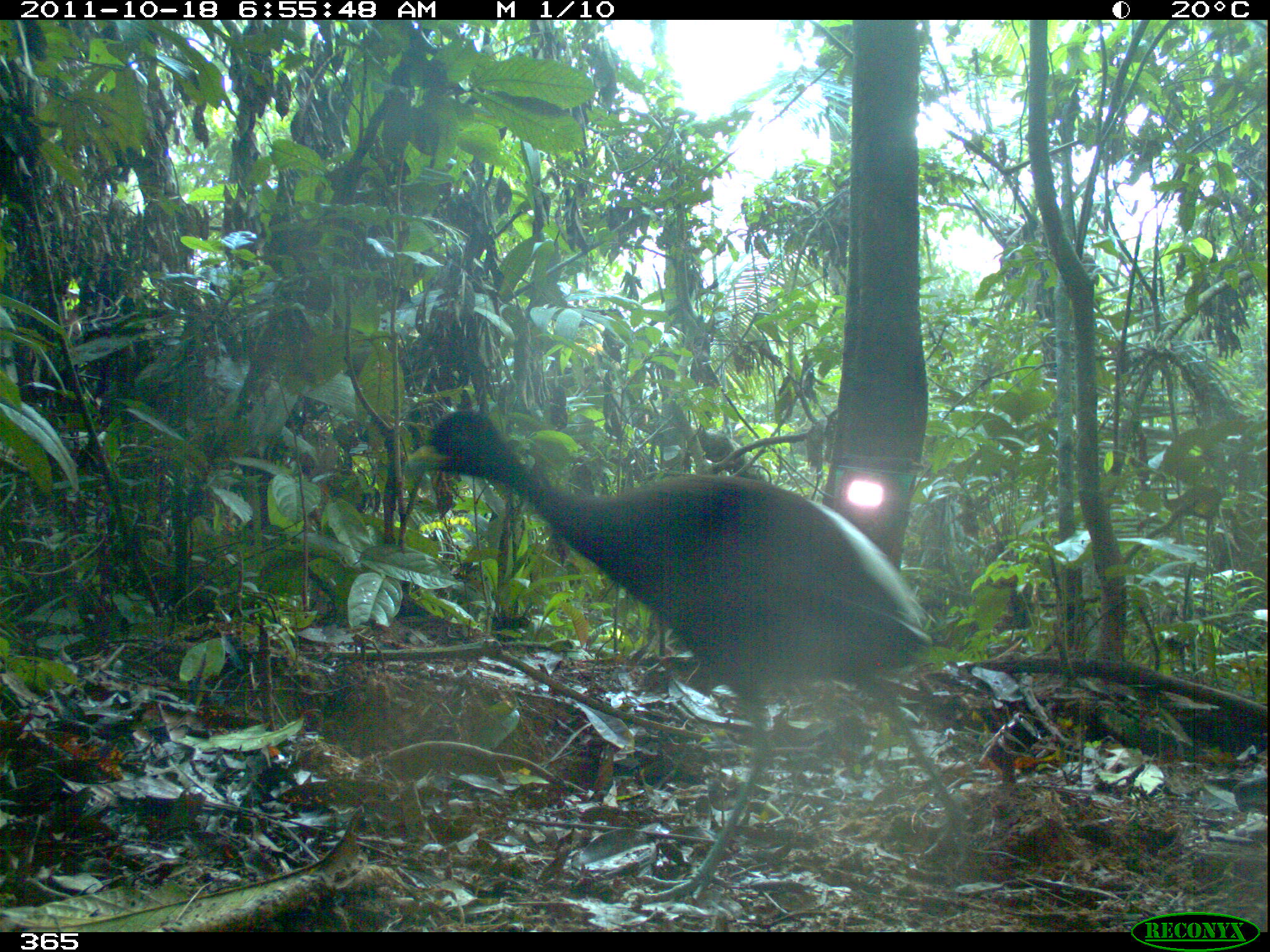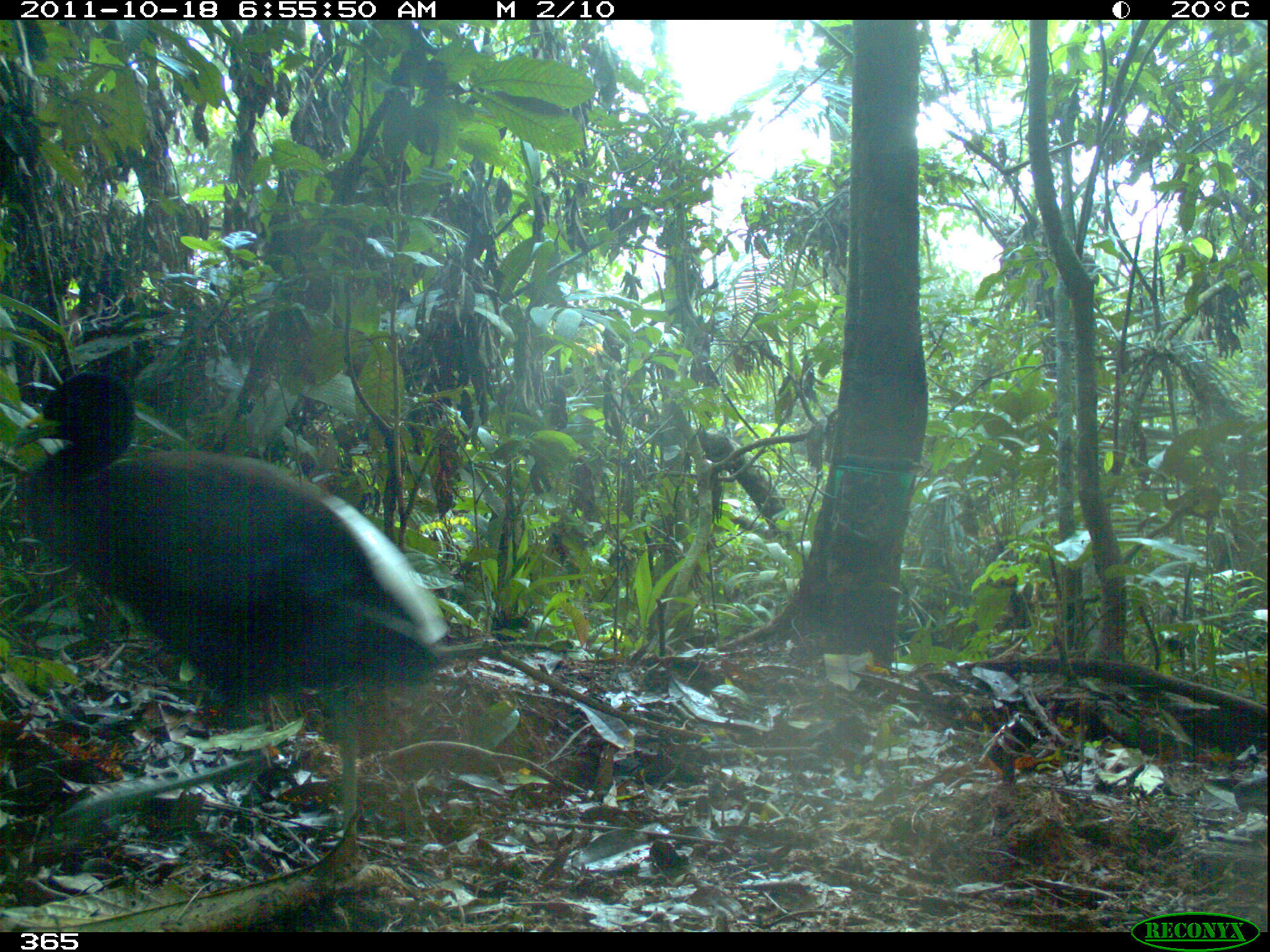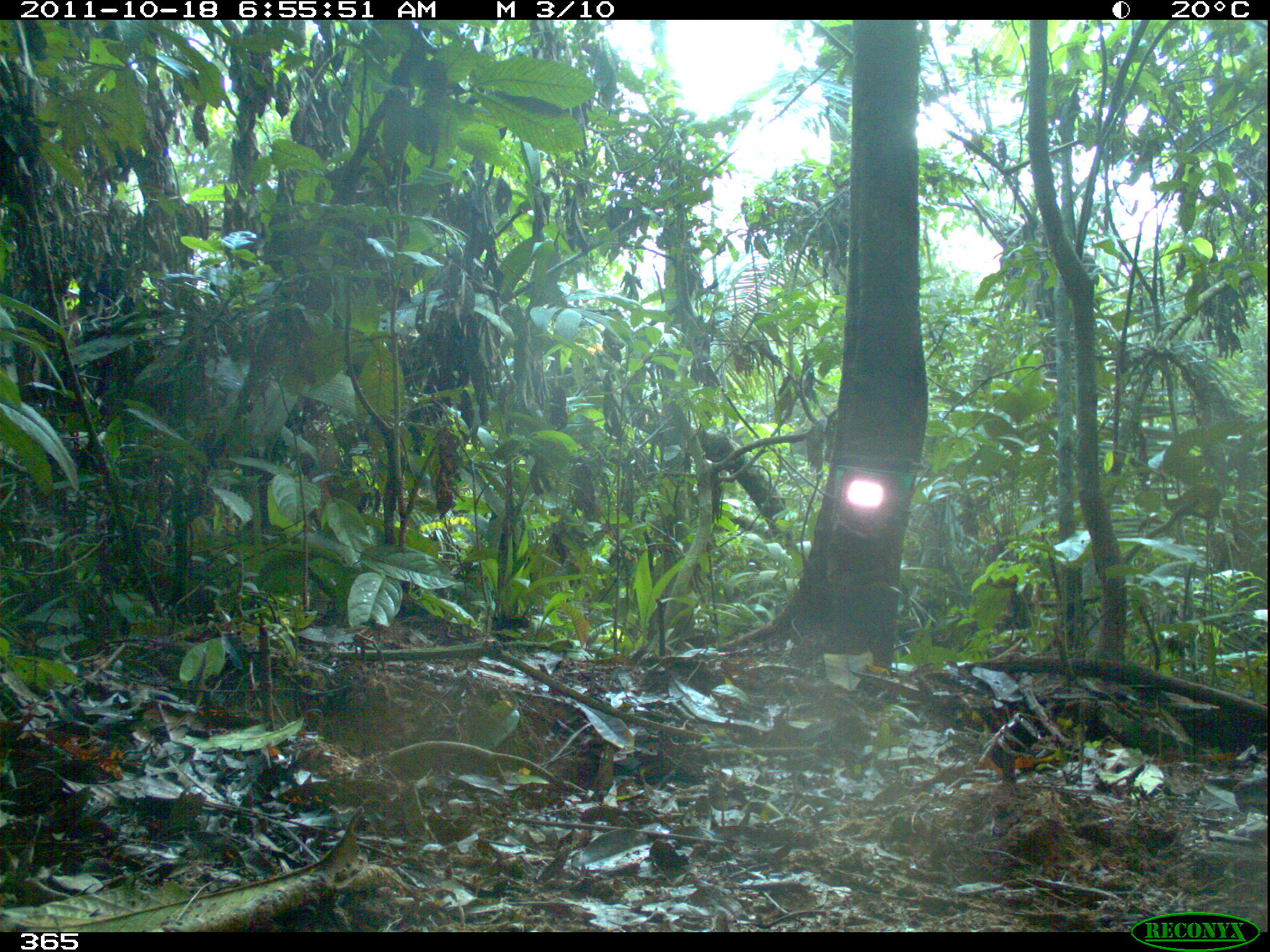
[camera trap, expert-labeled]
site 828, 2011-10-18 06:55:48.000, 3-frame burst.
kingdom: Animalia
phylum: Chordata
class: Aves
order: Gruiformes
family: Psophiidae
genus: Psophia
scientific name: Psophia leucoptera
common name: pale-winged trumpeter